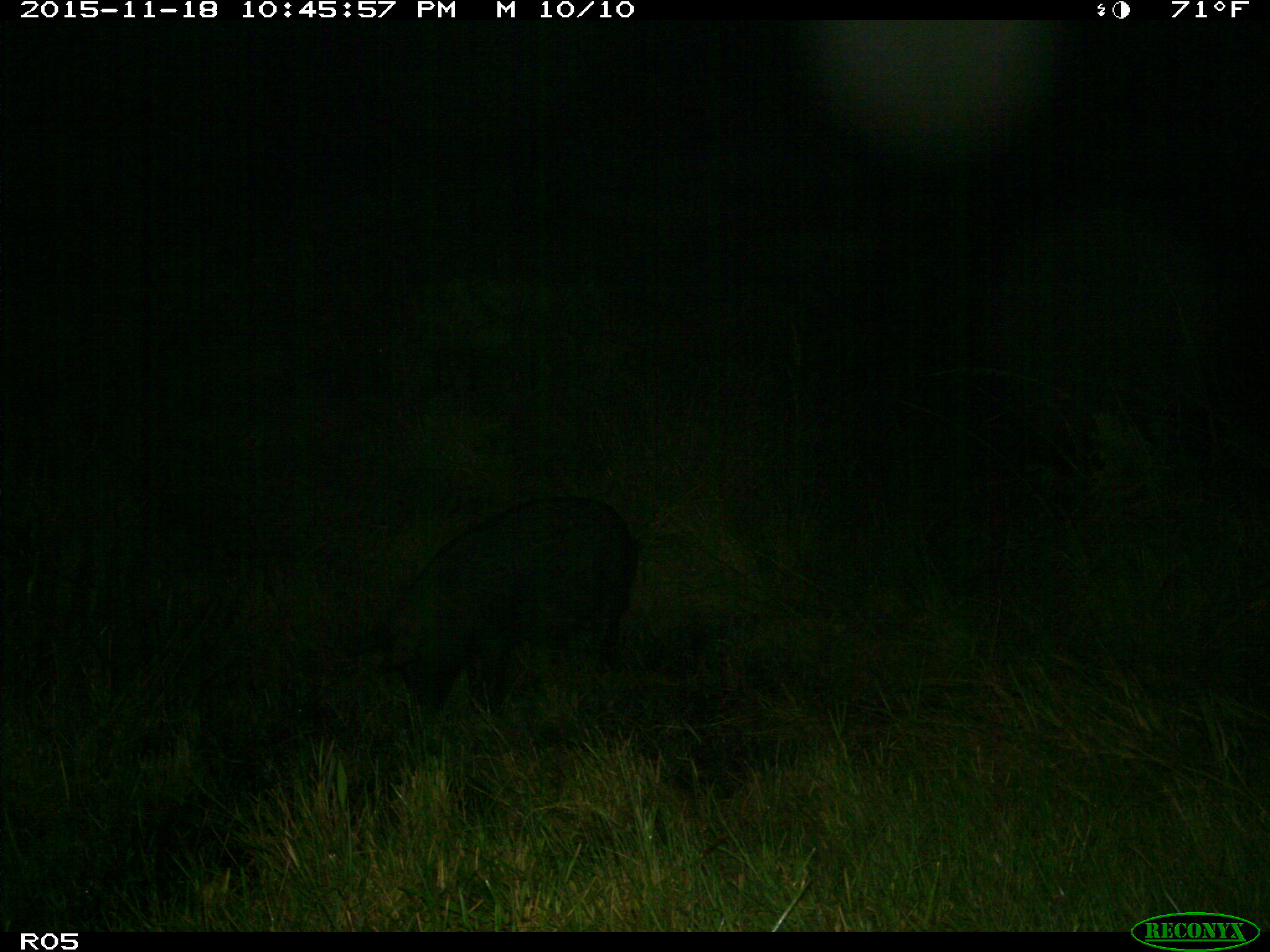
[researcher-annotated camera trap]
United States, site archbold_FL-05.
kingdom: Animalia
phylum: Chordata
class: Mammalia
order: Artiodactyla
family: Suidae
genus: Sus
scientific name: Sus scrofa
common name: wild boar